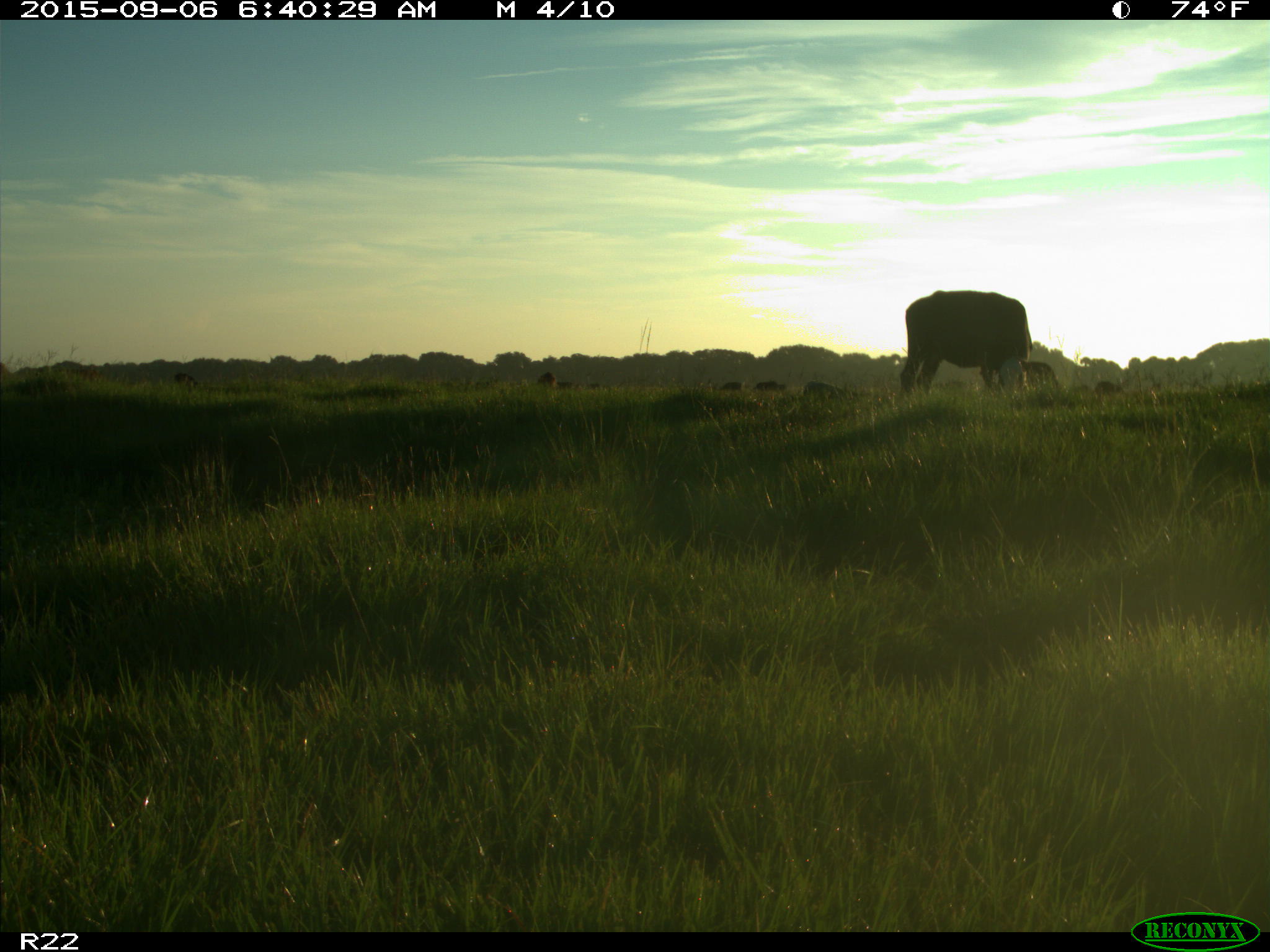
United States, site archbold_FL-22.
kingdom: Animalia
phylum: Chordata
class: Mammalia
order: Artiodactyla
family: Bovidae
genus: Bos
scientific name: Bos taurus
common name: domestic cow